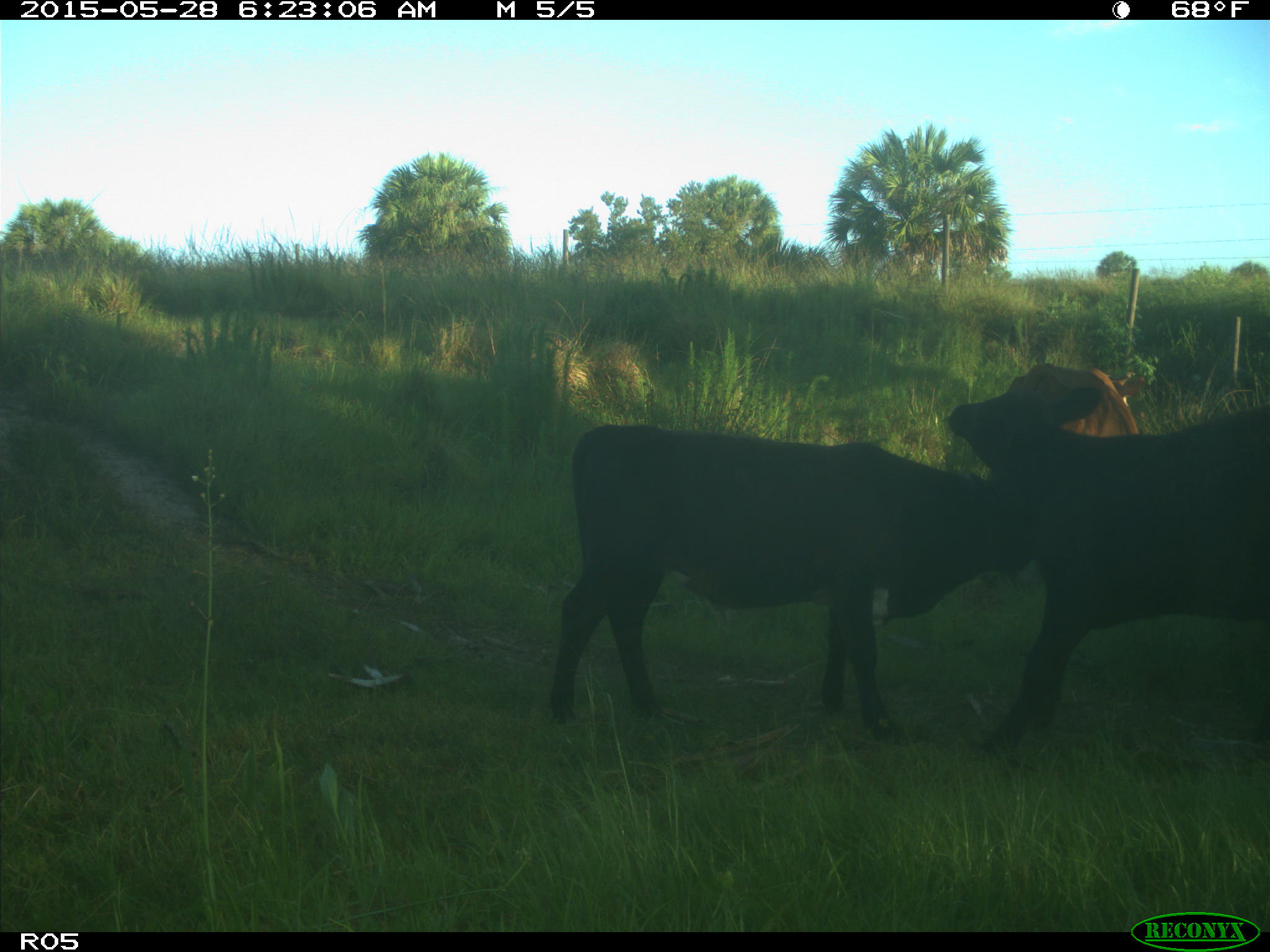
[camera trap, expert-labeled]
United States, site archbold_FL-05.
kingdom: Animalia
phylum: Chordata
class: Mammalia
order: Artiodactyla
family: Bovidae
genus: Bos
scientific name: Bos taurus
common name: domestic cow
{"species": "Bos taurus (domestic cow)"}